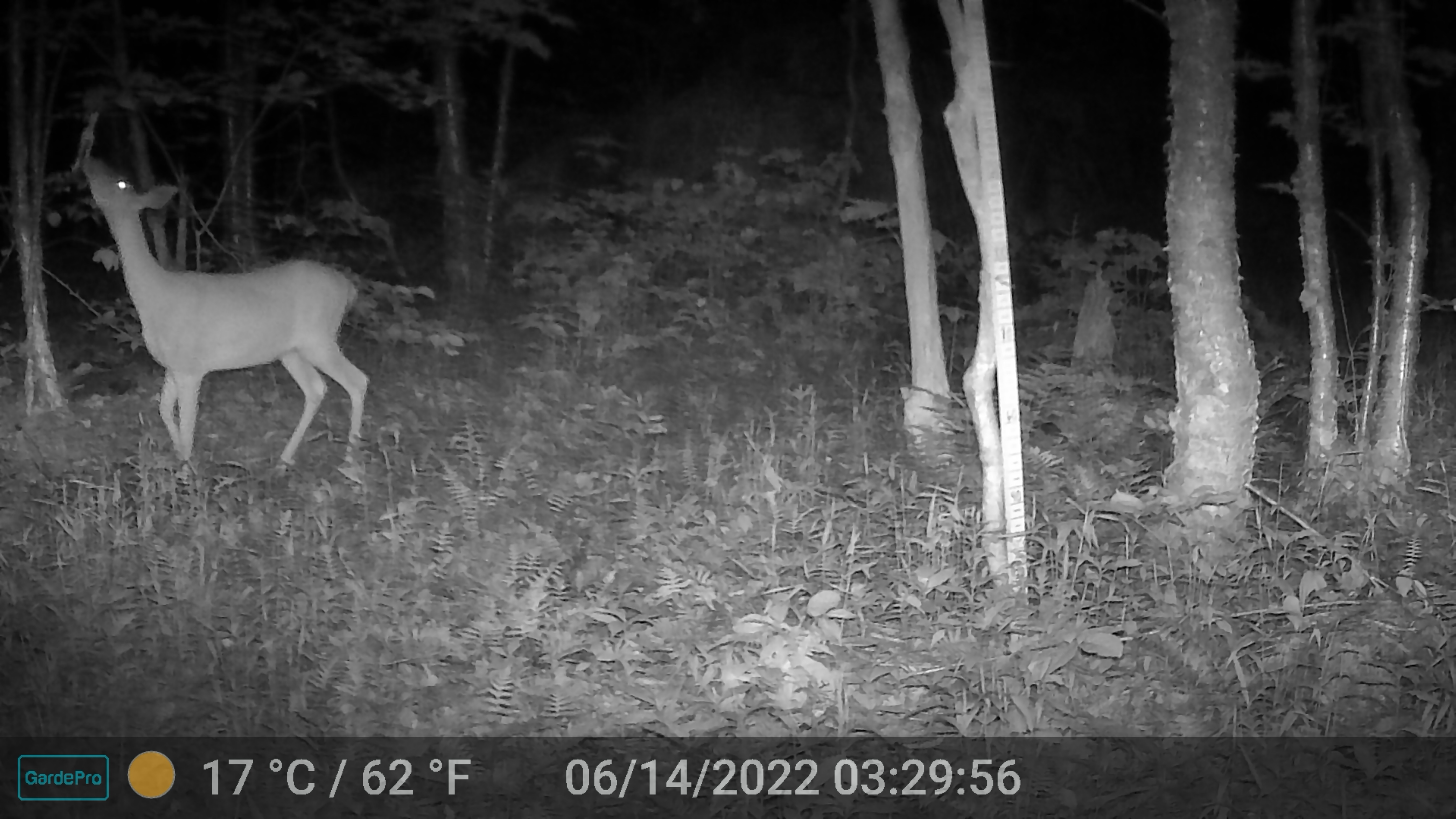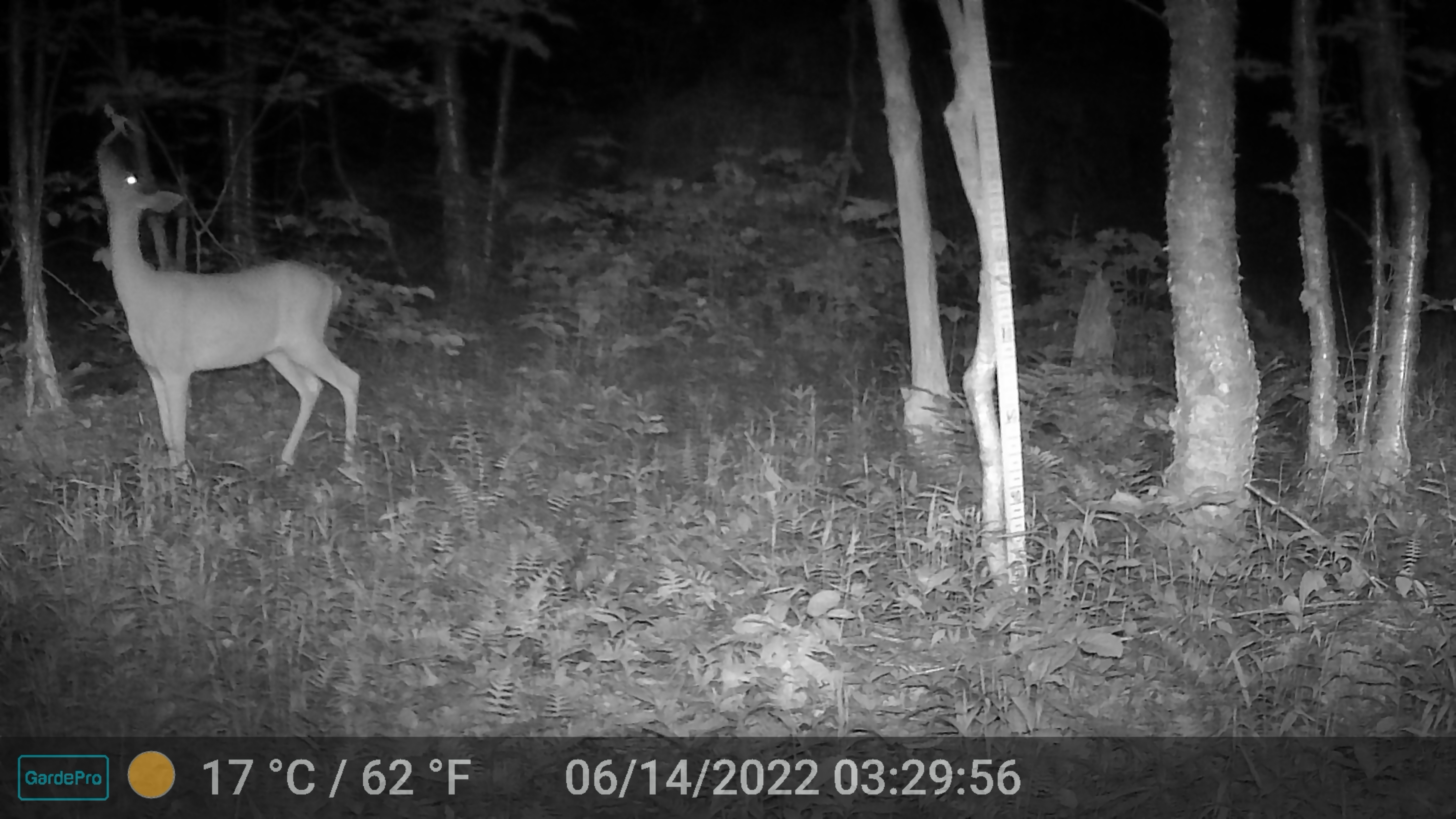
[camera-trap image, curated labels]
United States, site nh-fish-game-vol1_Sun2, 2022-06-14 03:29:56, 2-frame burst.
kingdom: Animalia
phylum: Chordata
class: Mammalia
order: Artiodactyla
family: Cervidae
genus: Odocoileus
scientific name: Odocoileus virginianus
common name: white-tailed deer